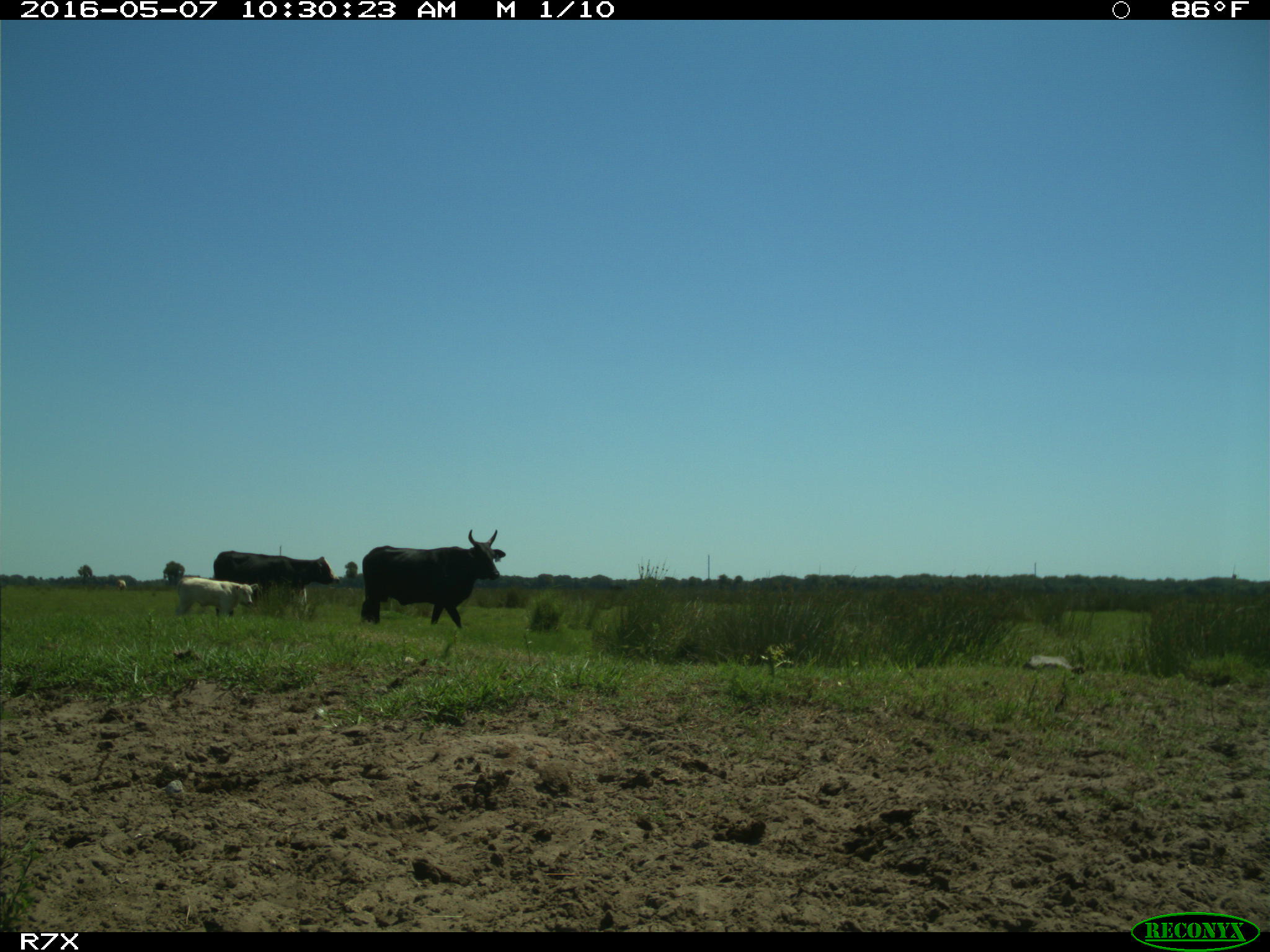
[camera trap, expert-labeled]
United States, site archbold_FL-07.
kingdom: Animalia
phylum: Chordata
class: Mammalia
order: Artiodactyla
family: Bovidae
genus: Bos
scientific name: Bos taurus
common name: domestic cow